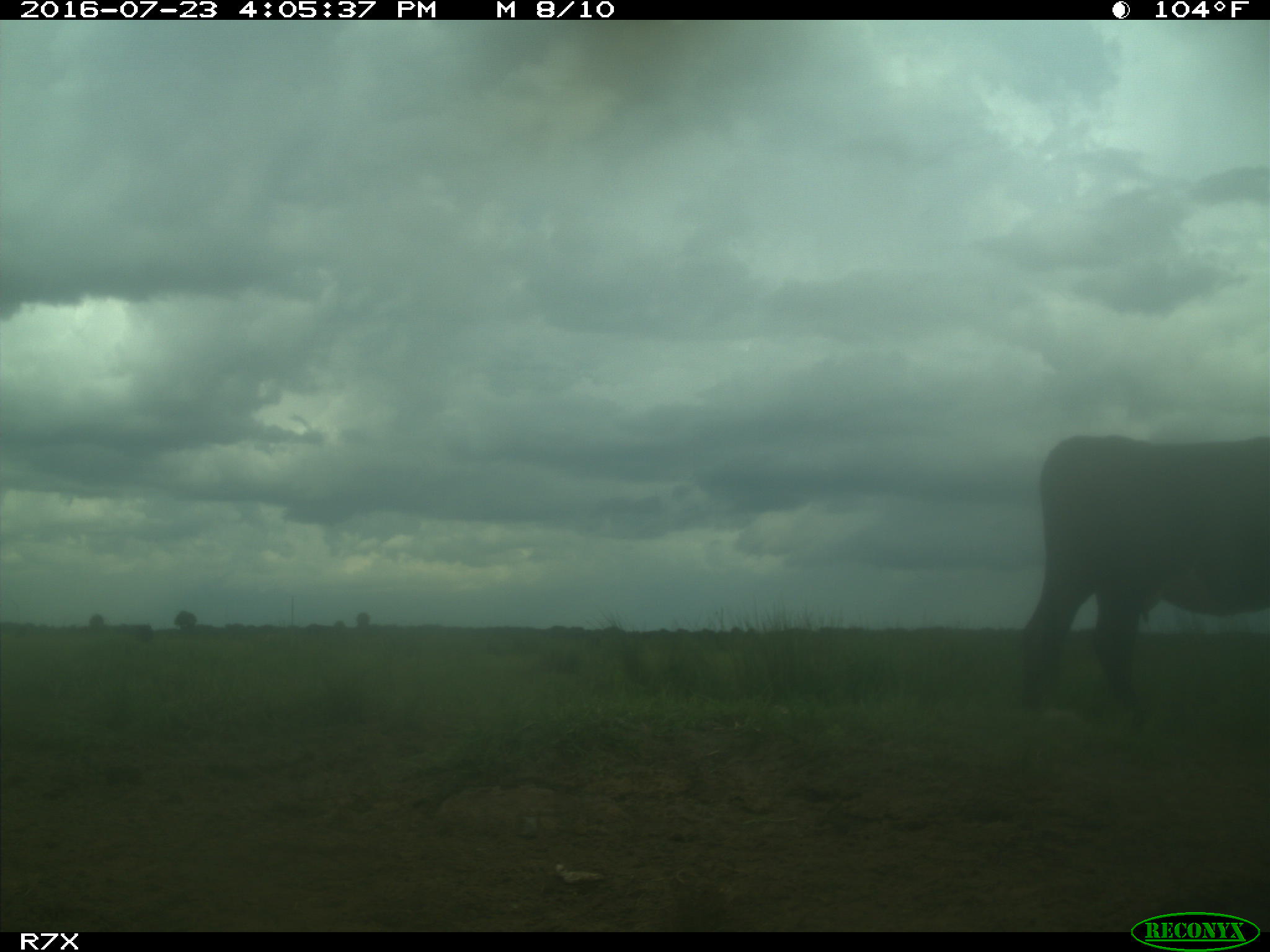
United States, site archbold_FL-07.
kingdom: Animalia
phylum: Chordata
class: Mammalia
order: Artiodactyla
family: Bovidae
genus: Bos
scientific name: Bos taurus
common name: domestic cow